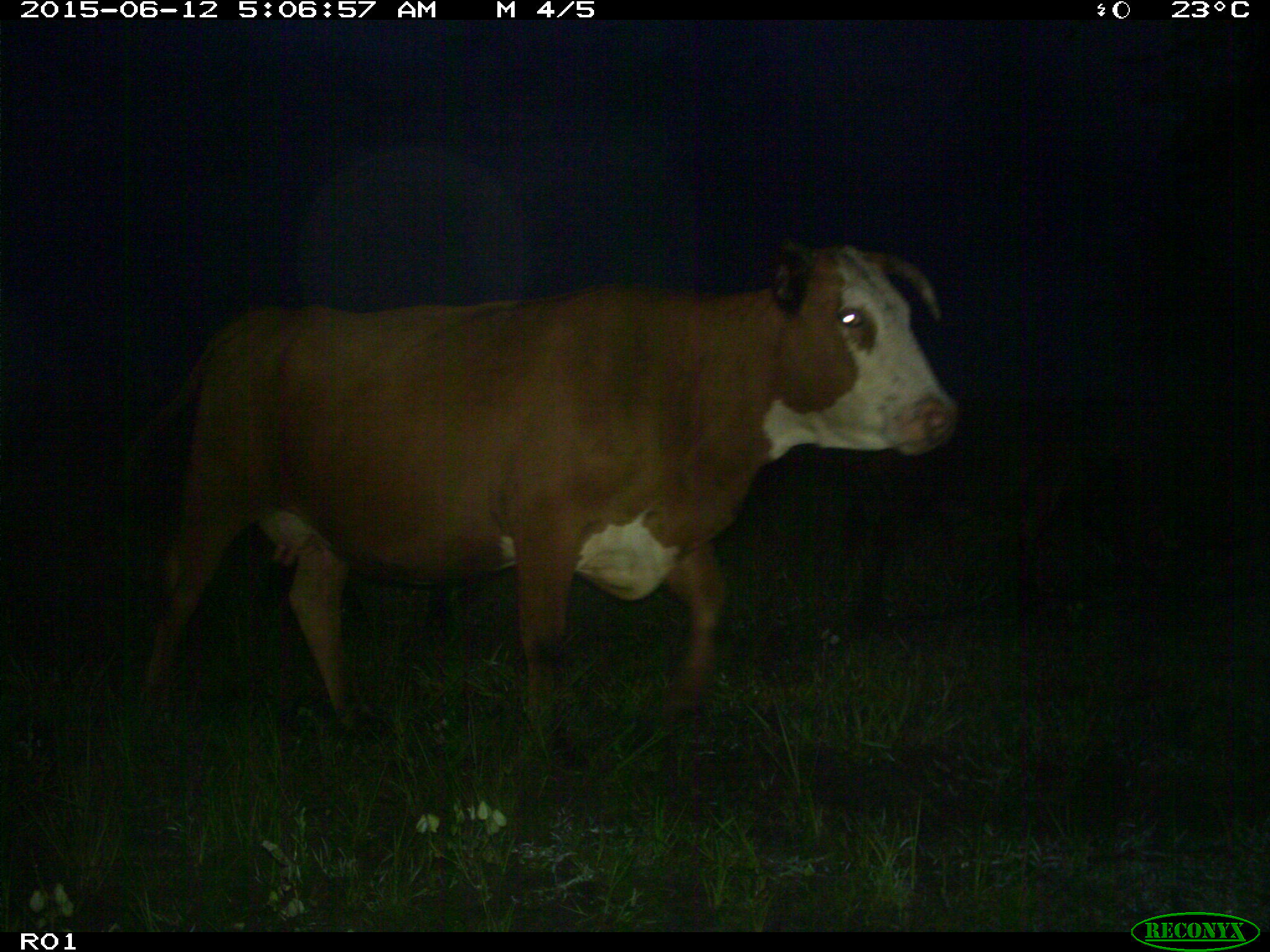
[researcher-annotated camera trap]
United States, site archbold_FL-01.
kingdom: Animalia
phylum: Chordata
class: Mammalia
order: Artiodactyla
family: Bovidae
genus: Bos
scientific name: Bos taurus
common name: domestic cow